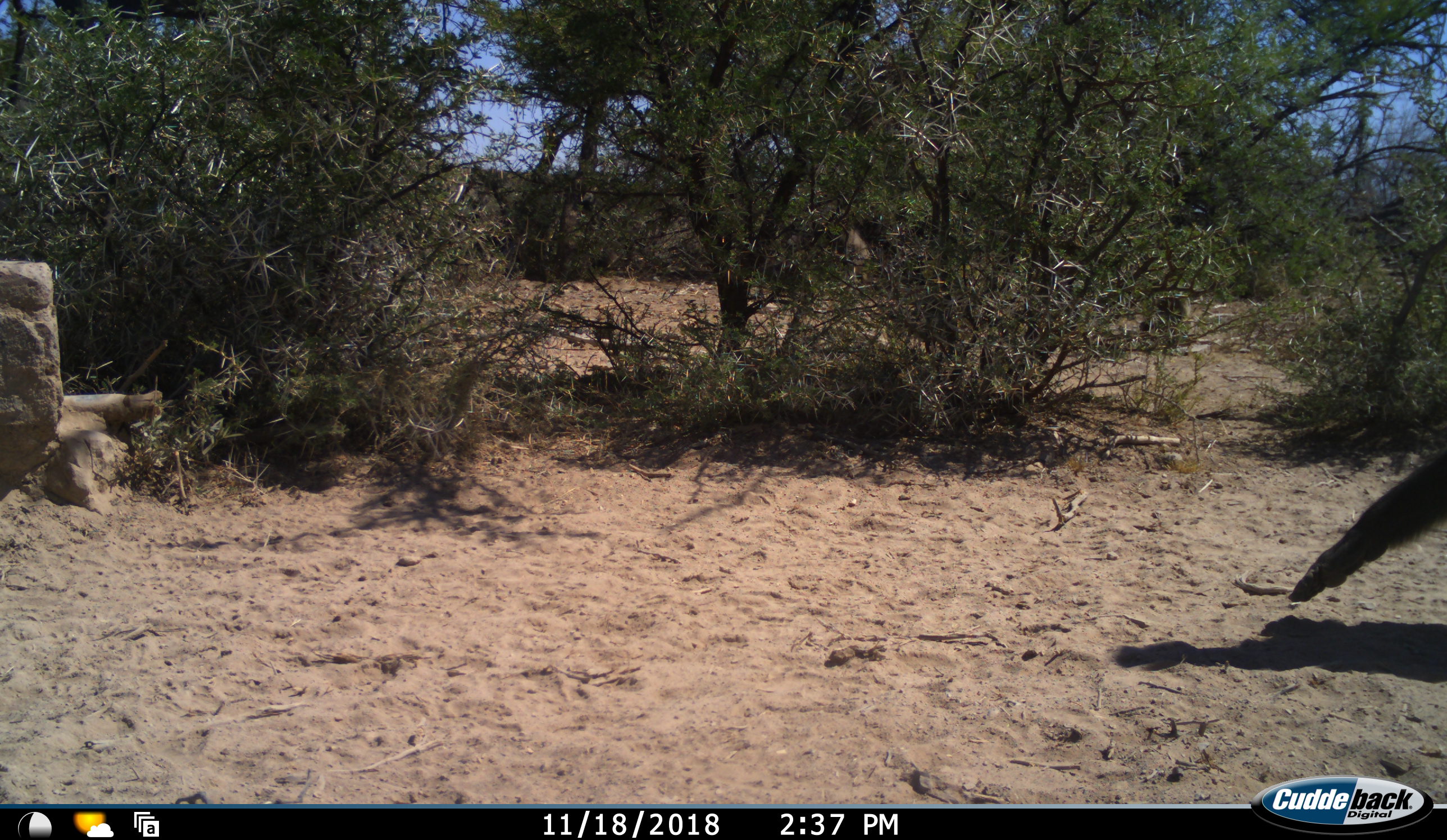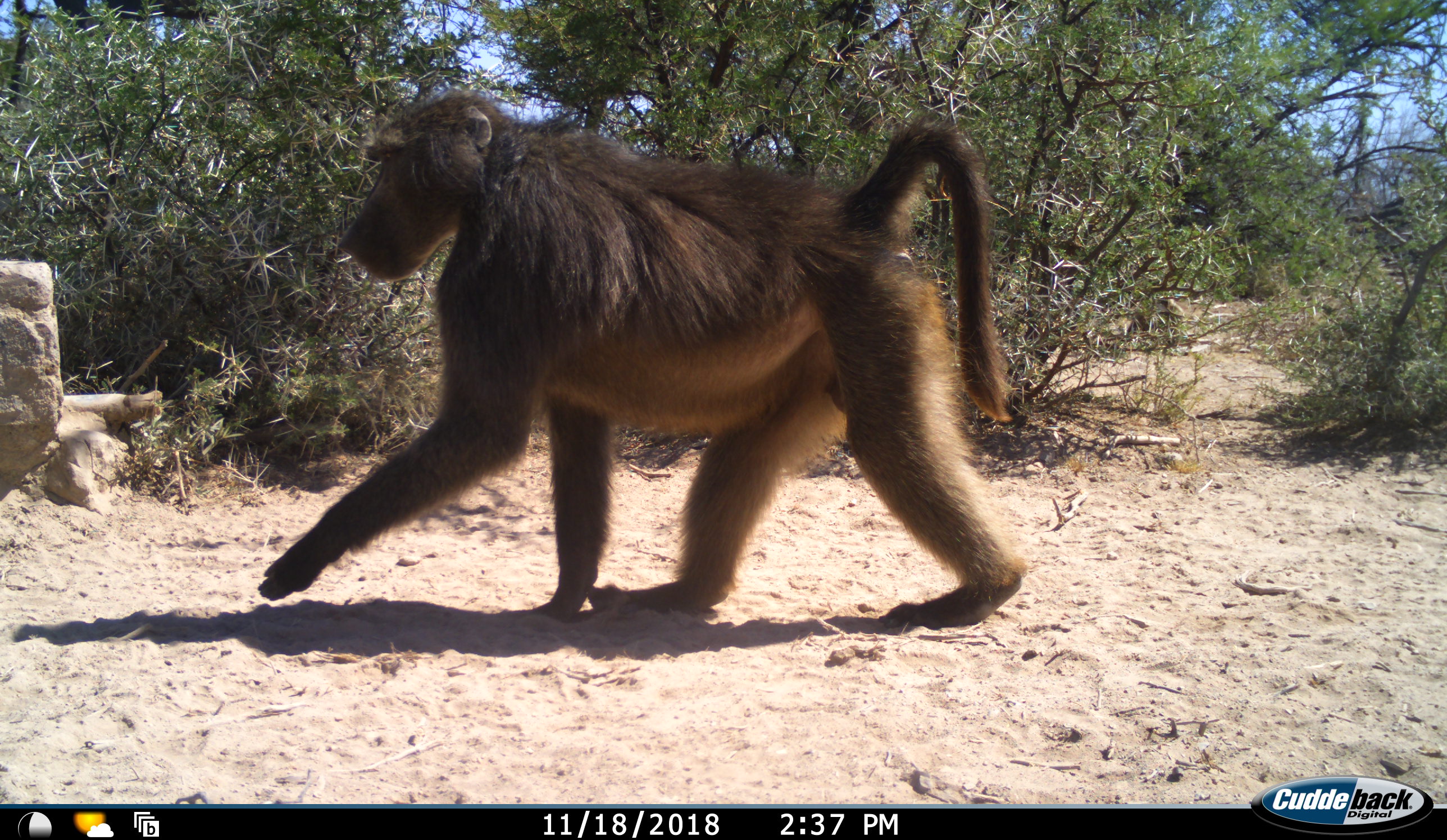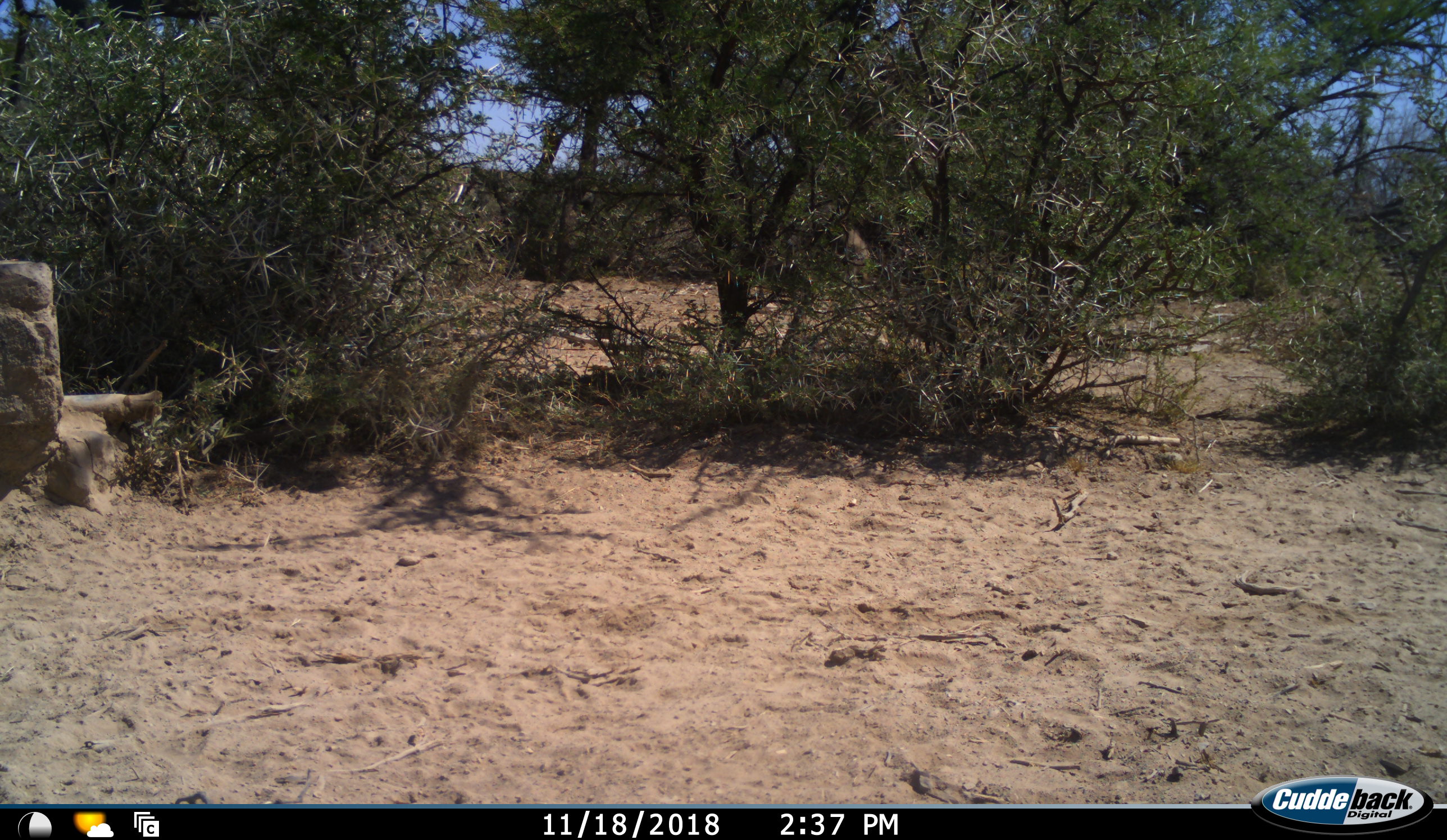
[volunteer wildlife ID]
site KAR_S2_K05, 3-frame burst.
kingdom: Animalia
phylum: Chordata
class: Mammalia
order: Primates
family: Cercopithecidae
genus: Papio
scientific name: Papio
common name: baboon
Baboon (Papio), count 2. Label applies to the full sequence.